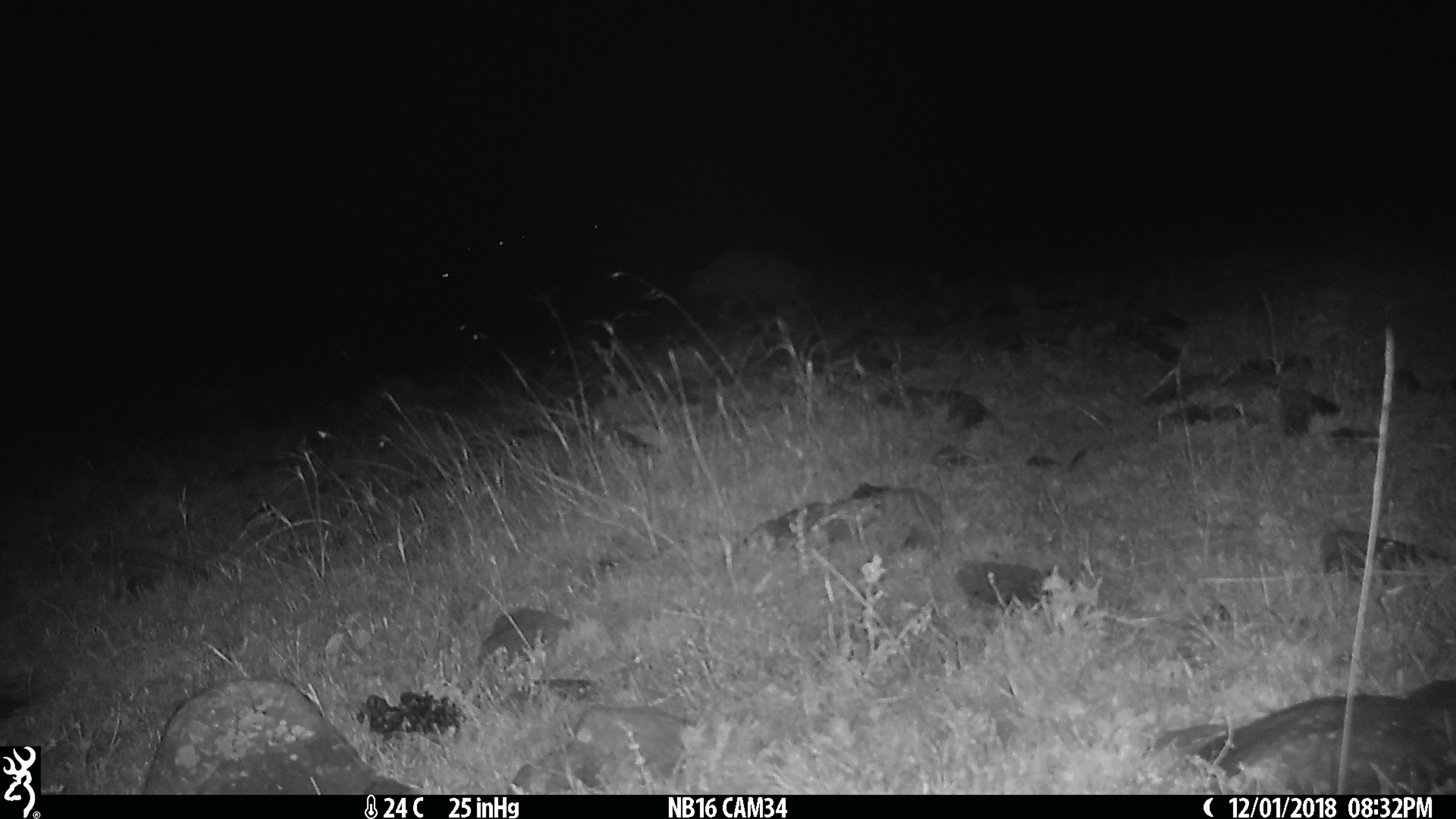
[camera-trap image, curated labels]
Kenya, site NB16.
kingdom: Animalia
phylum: Chordata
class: Mammalia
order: Carnivora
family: Hyaenidae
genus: Crocuta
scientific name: Crocuta crocuta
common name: spotted hyena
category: hyena spotted